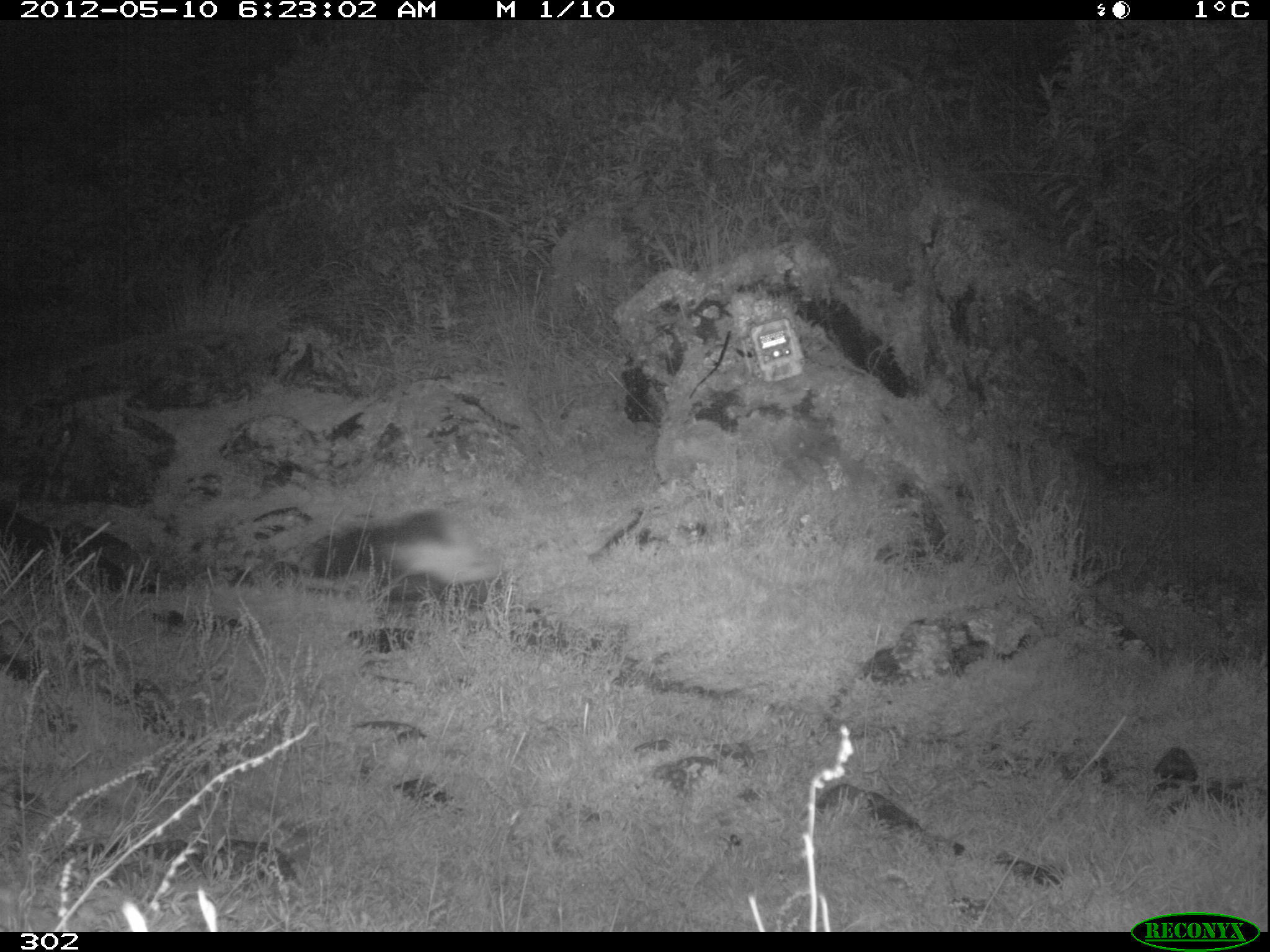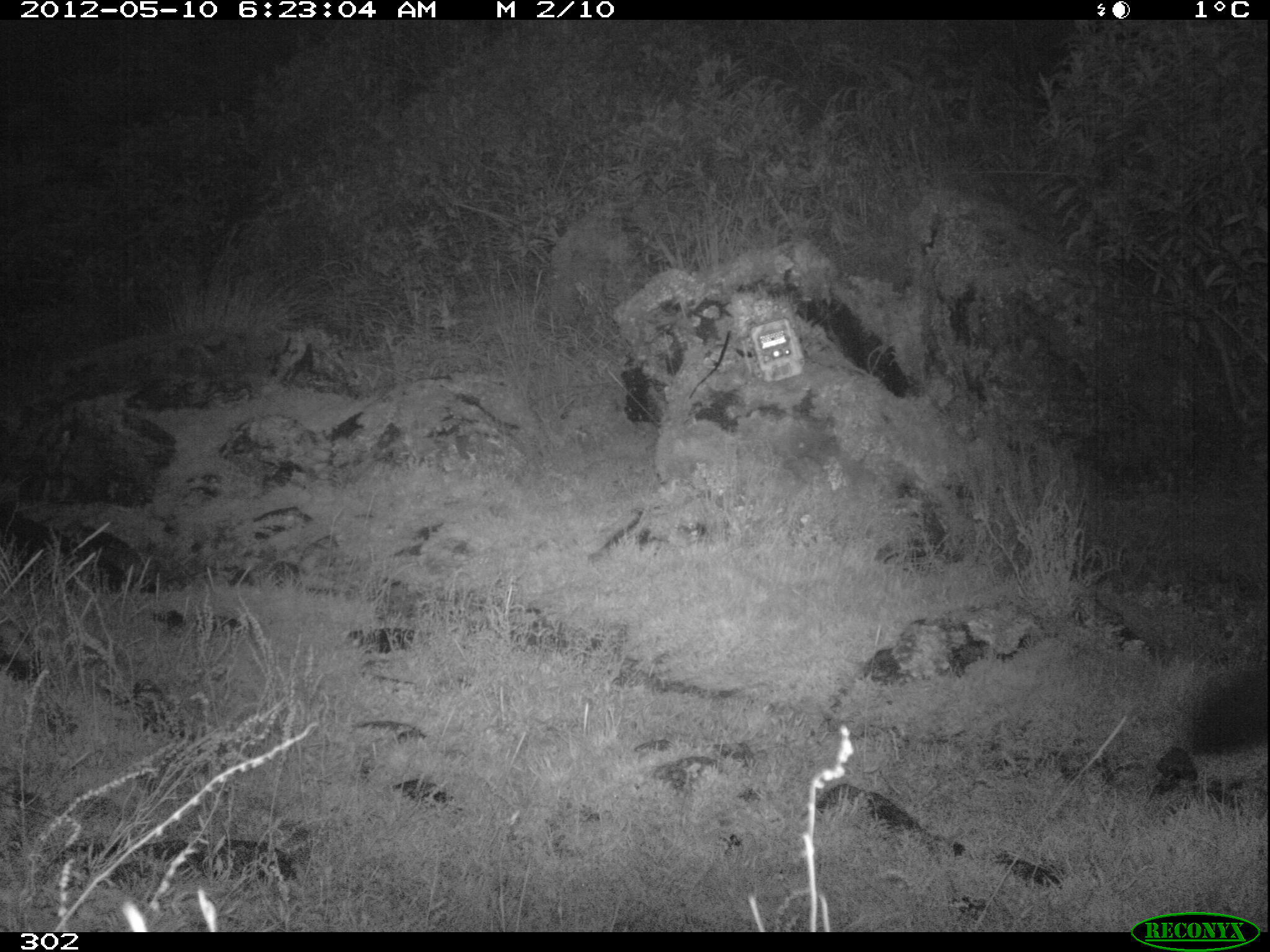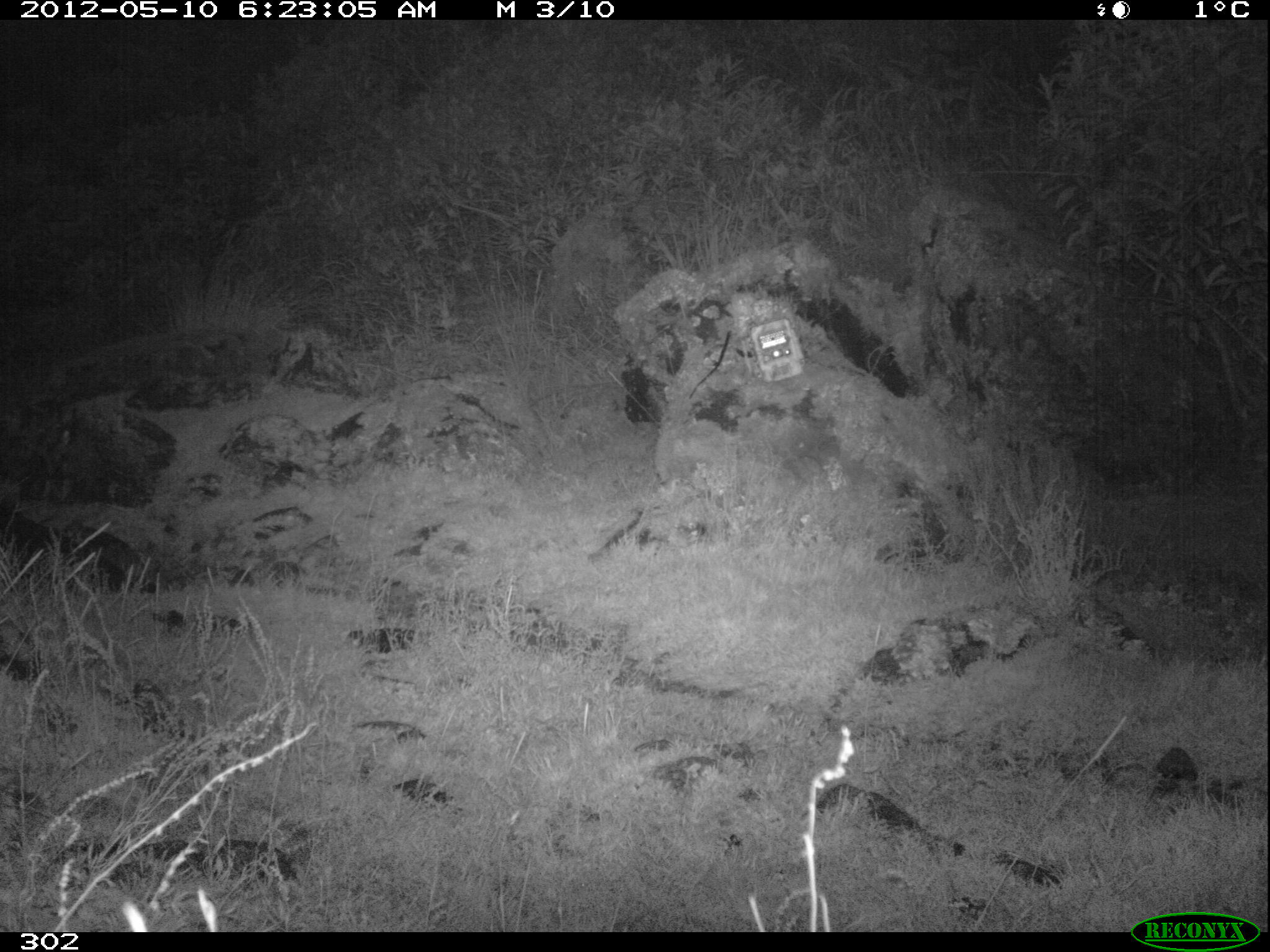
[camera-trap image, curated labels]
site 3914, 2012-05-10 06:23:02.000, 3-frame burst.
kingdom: Animalia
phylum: Chordata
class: Mammalia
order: Carnivora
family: Mephitidae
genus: Conepatus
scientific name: Conepatus chinga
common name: molina's hog-nosed skunk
Conepatus chinga (molina's hog-nosed skunk).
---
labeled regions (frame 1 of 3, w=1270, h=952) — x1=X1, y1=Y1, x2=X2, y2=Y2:
conepatus chinga: x1=312, y1=508, x2=514, y2=625